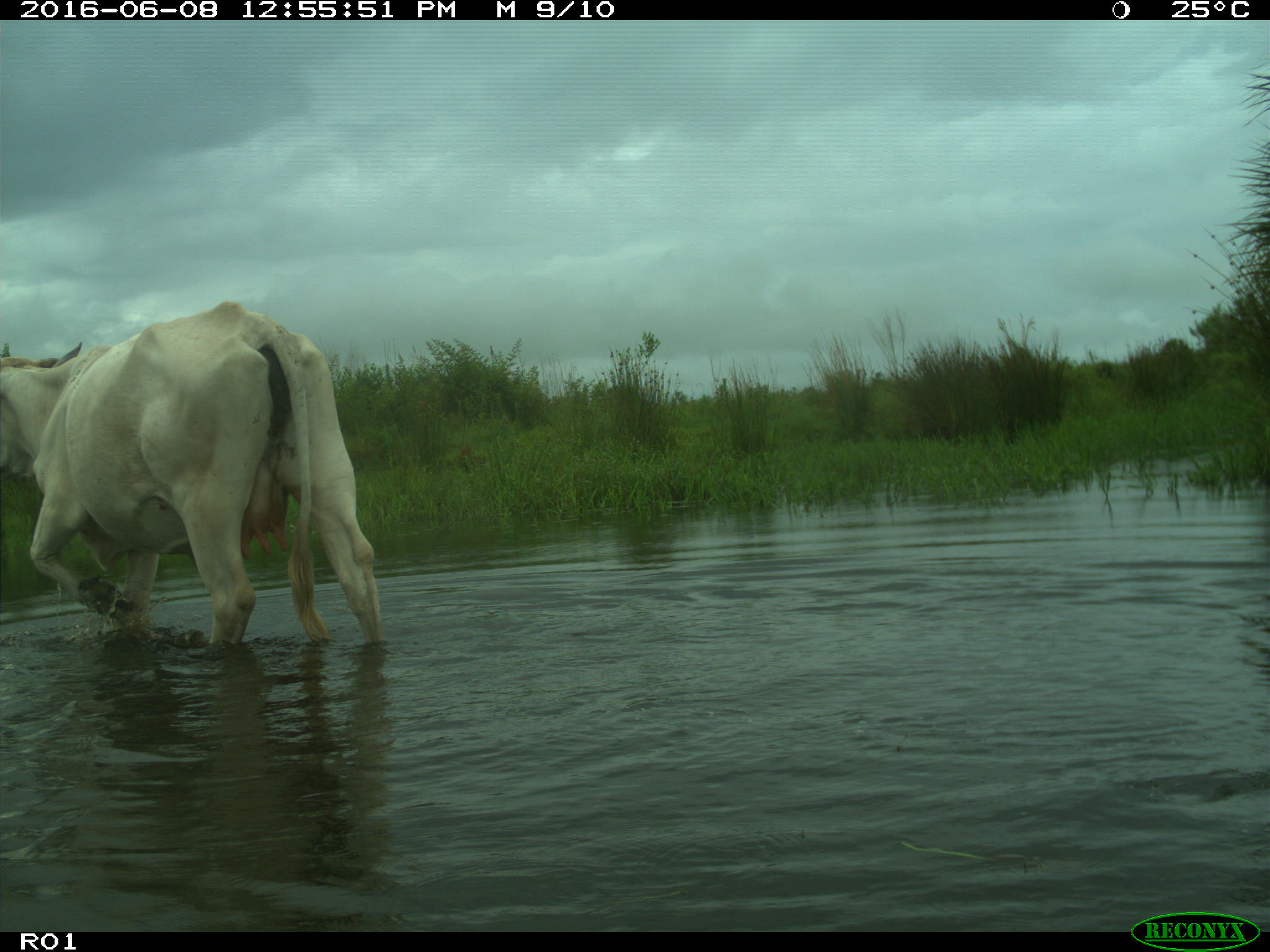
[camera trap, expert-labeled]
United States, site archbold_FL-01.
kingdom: Animalia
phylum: Chordata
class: Mammalia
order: Artiodactyla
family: Bovidae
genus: Bos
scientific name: Bos taurus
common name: domestic cow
Bos taurus (domestic cow).